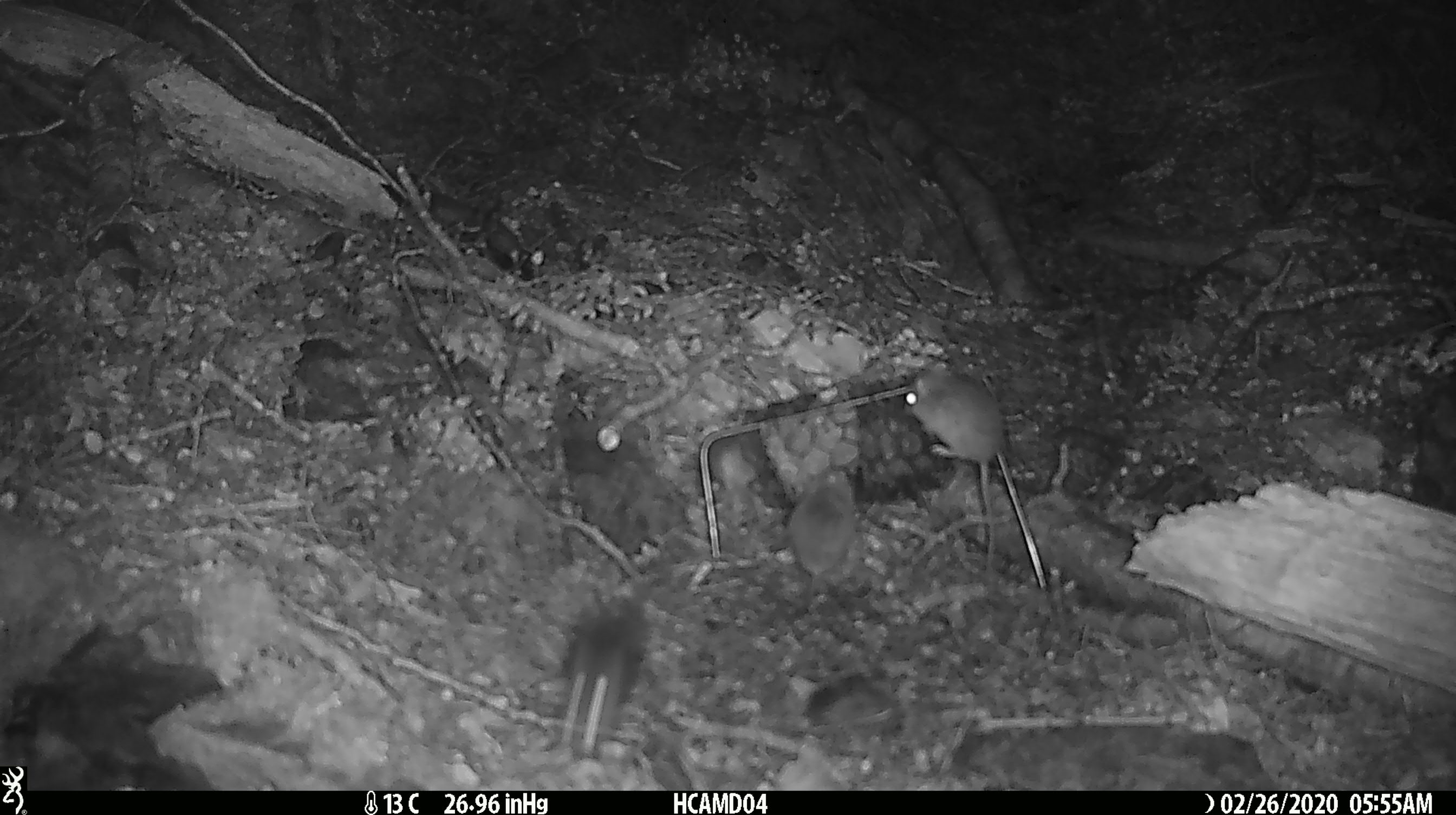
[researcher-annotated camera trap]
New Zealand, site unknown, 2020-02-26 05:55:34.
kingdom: Animalia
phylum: Chordata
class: Mammalia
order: Rodentia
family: Muridae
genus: Mus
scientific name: Mus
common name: mouse